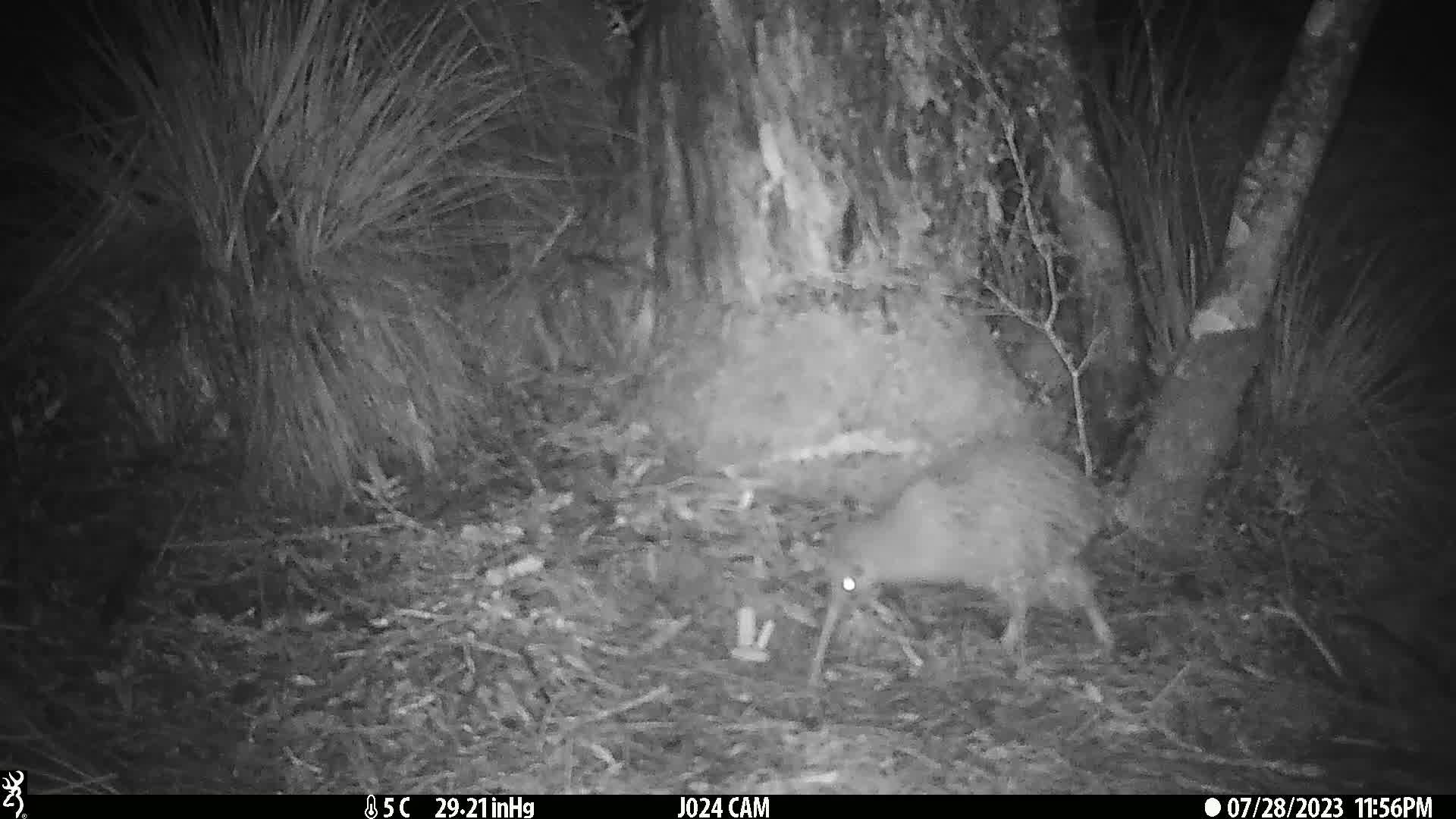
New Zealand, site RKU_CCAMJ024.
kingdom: Animalia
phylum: Chordata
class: Aves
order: Apterygiformes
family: Apterygidae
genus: Apteryx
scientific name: Apteryx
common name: kiwi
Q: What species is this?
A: Kiwi (Apteryx).